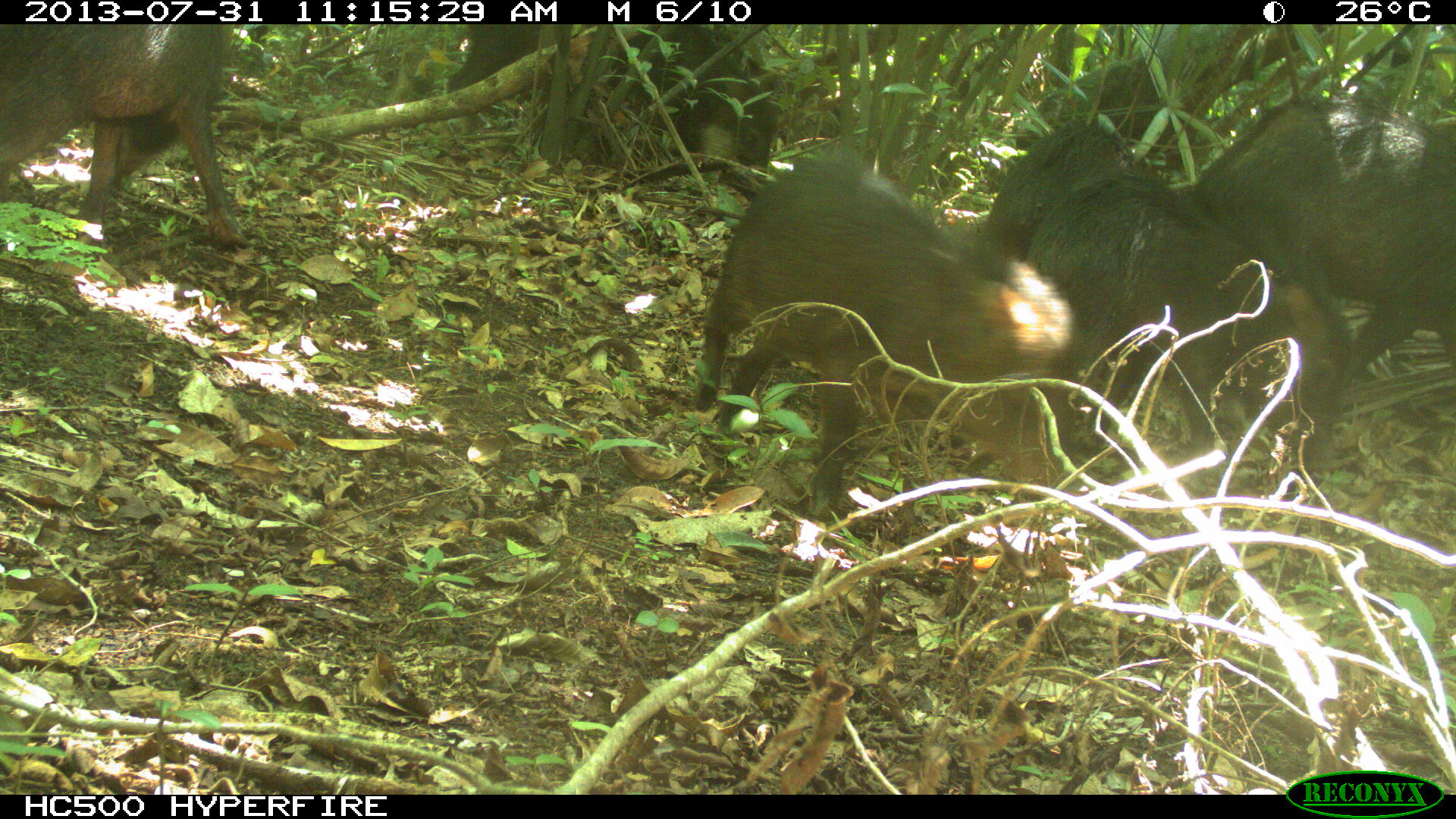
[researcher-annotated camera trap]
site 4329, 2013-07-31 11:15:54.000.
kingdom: Animalia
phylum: Chordata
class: Mammalia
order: Artiodactyla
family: Tayassuidae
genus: Tayassu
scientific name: Tayassu pecari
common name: white-lipped peccary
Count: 10.